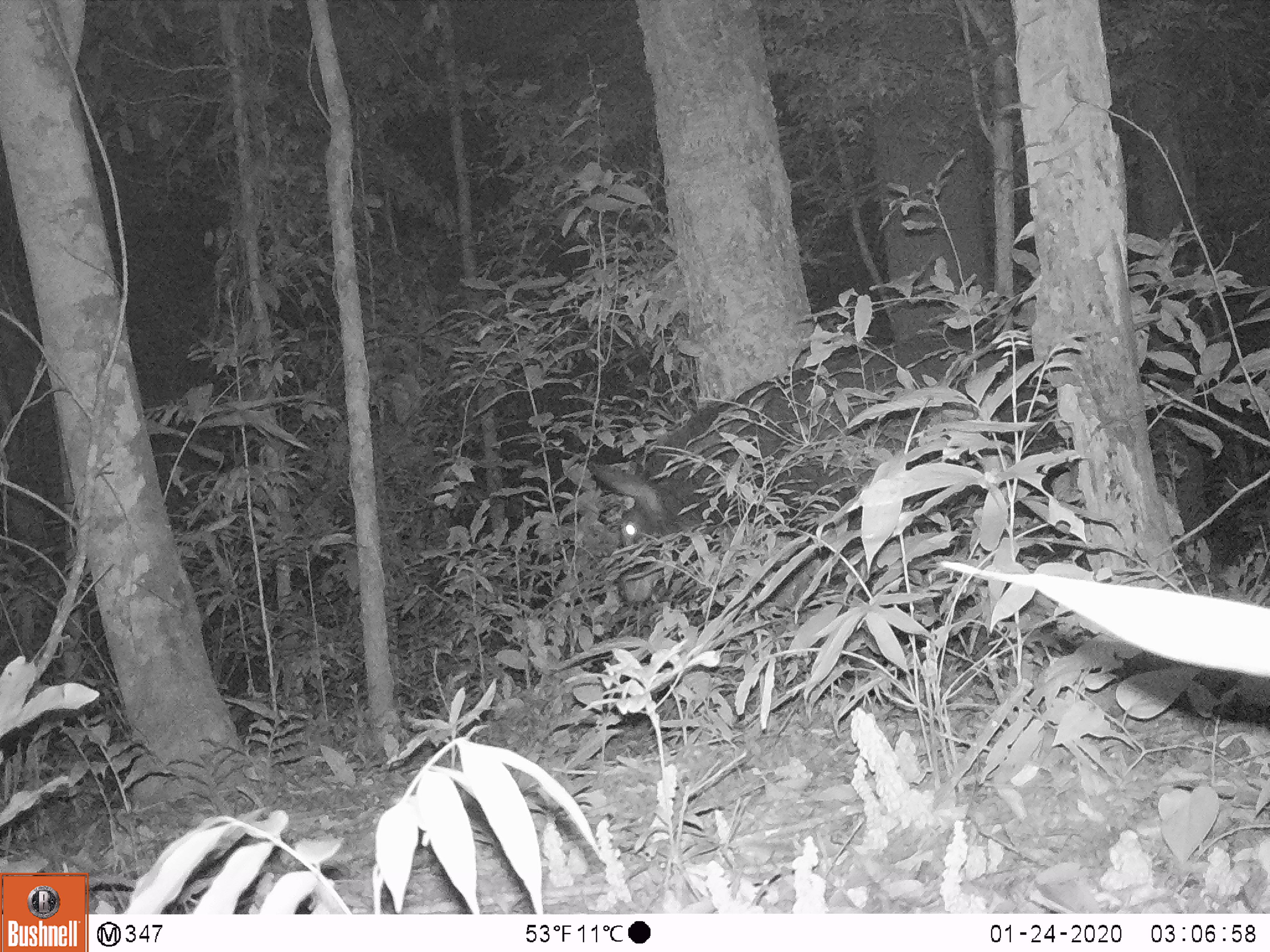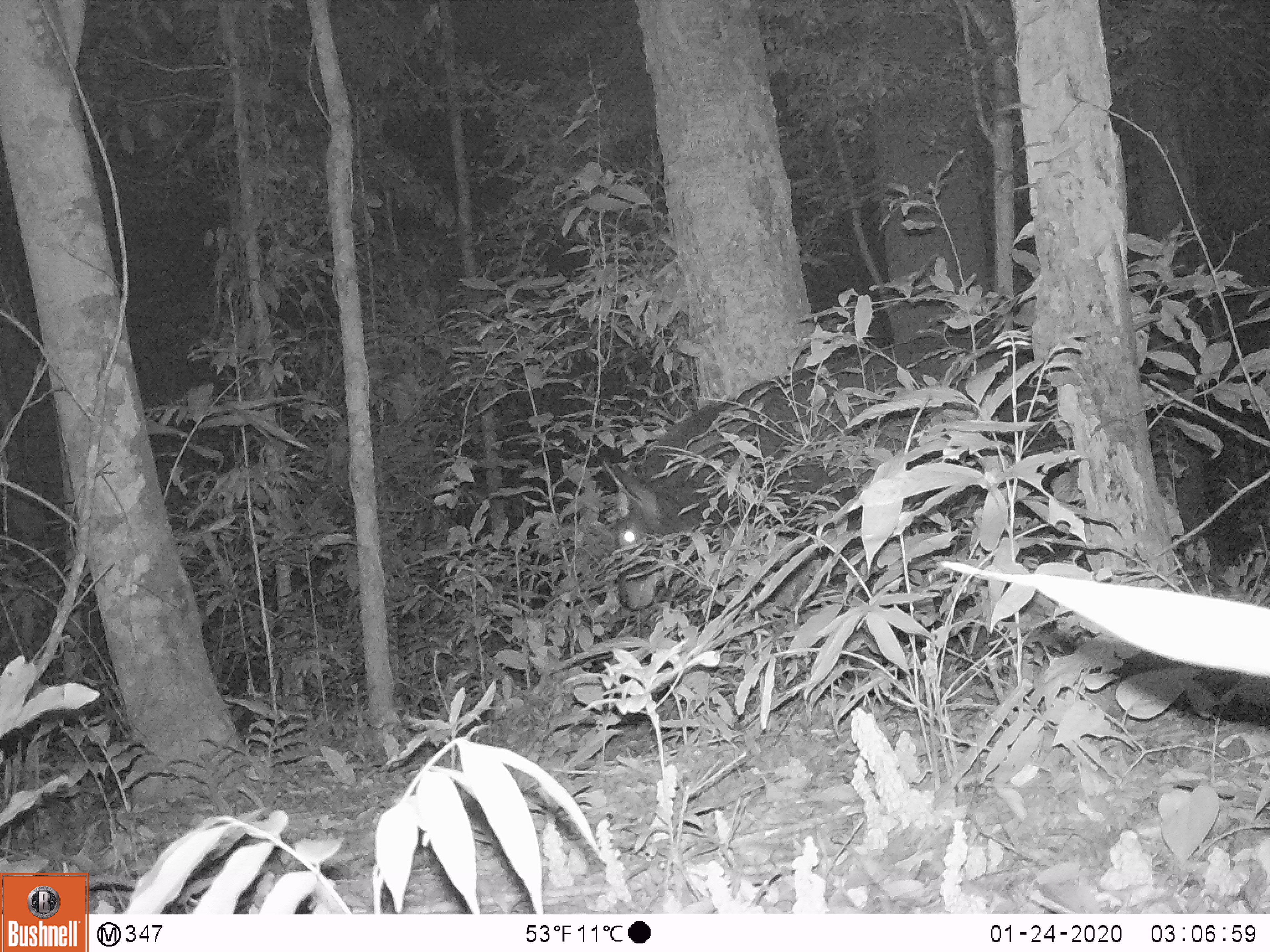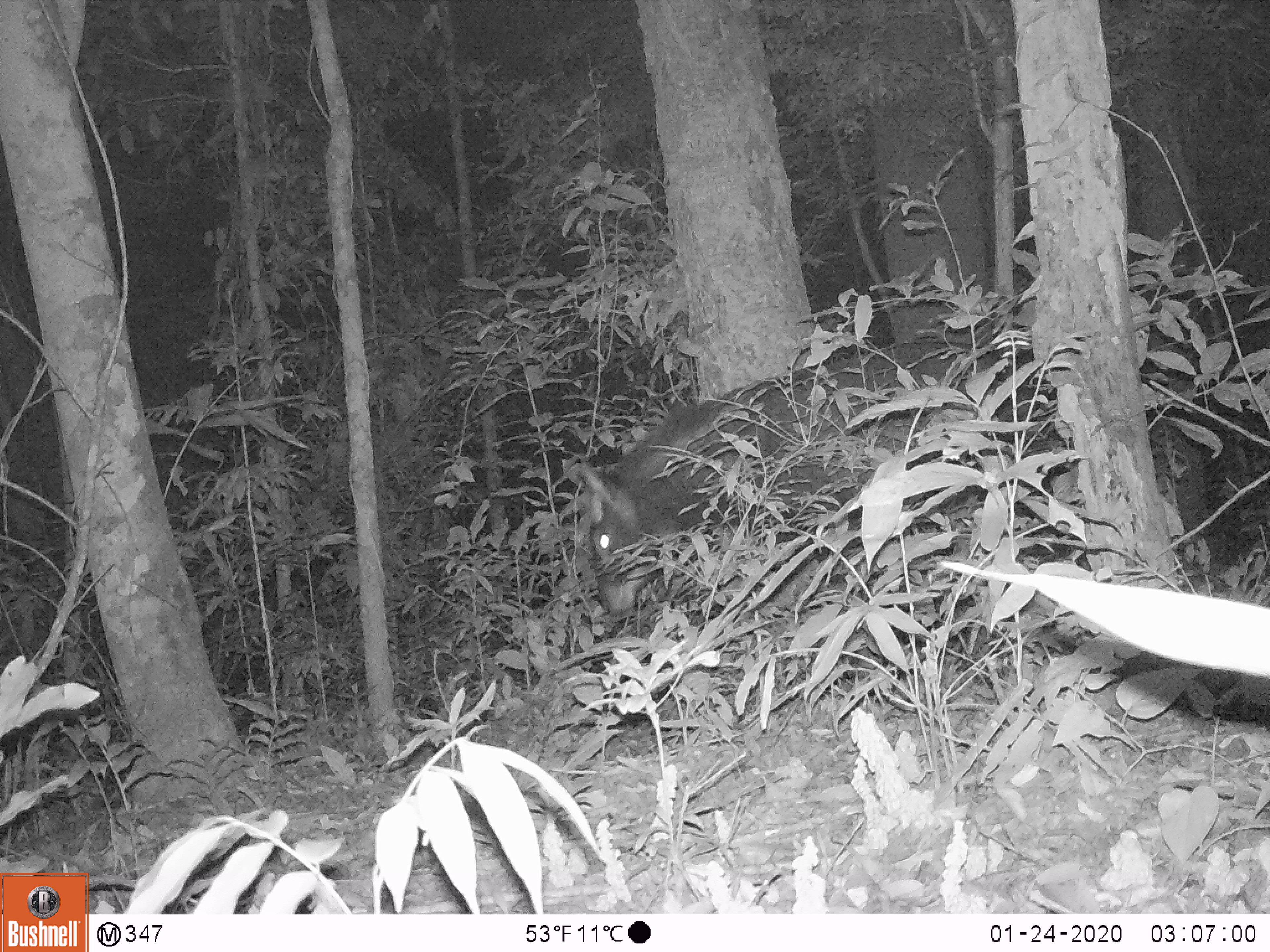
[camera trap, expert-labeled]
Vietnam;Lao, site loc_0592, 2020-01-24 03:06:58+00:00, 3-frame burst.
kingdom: Animalia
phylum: Chordata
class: Mammalia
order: Artiodactyla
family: Bovidae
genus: Capricornis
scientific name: Capricornis sumatraensis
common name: chinese serow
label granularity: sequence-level